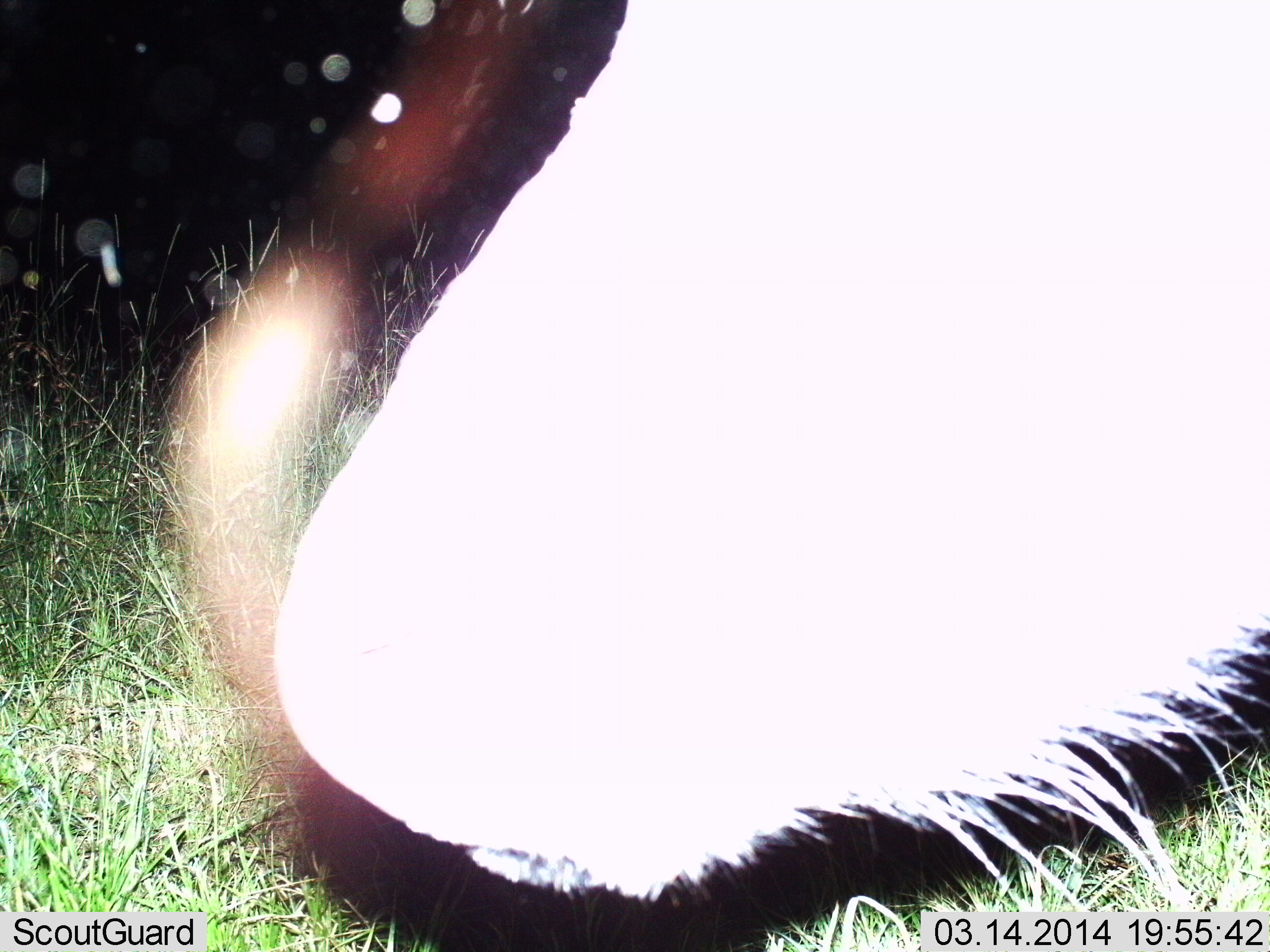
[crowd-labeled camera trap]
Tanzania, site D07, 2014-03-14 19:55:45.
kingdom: Animalia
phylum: Chordata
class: Mammalia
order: Artiodactyla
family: Bovidae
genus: Connochaetes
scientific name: Connochaetes taurinus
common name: blue wildebeest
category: wildebeest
Wildebeest (blue wildebeest) (Connochaetes taurinus), count 1. Behavior (volunteer vote fractions): standing 33%, resting 33%, moving 17%, interacting 17%. Young present (vote fraction): 0%. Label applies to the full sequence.